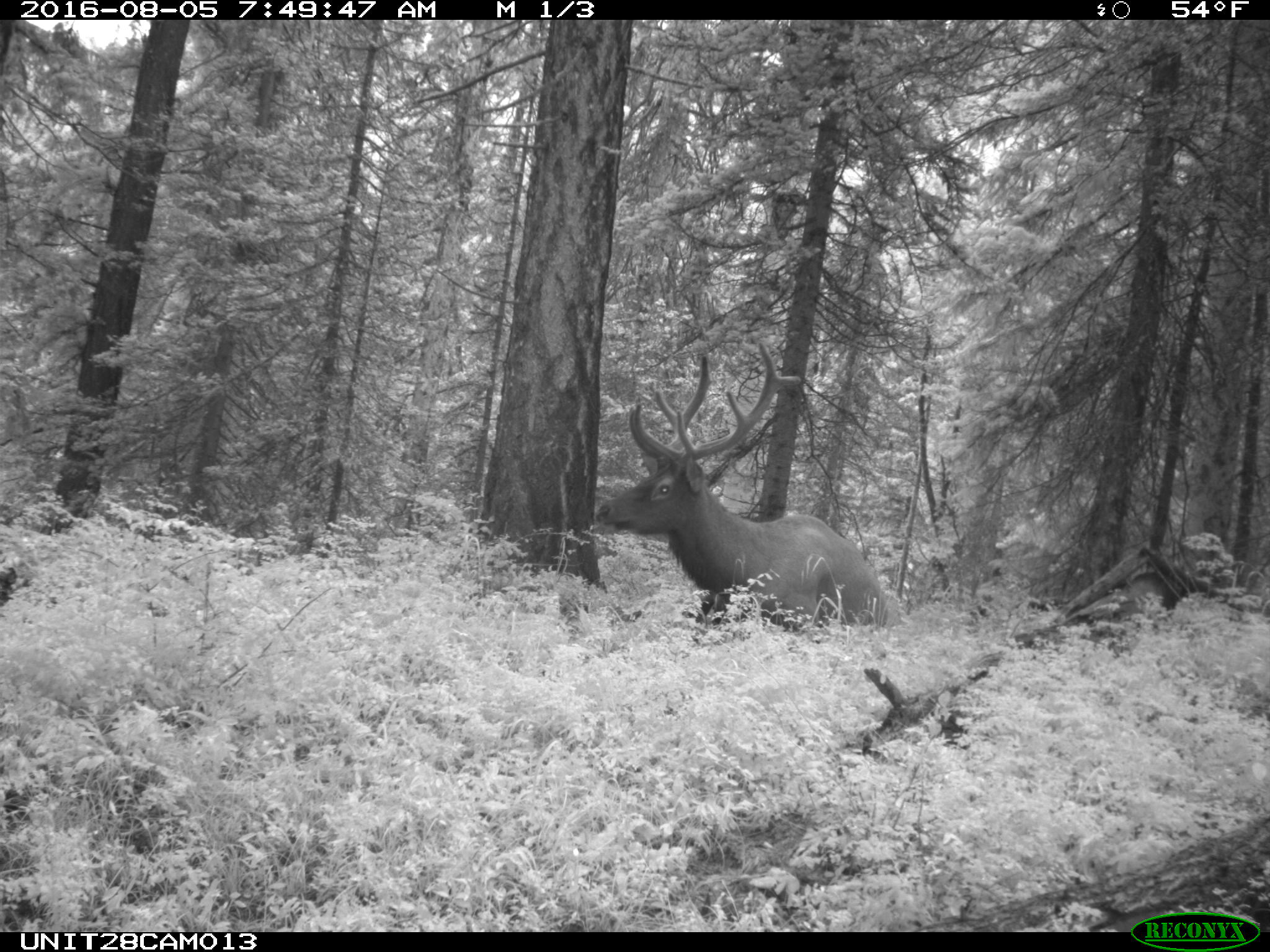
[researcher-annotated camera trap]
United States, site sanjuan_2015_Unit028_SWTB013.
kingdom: Animalia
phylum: Chordata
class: Mammalia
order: Artiodactyla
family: Cervidae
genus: Cervus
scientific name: Cervus elaphus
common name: red deer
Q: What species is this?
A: Cervus elaphus (red deer).